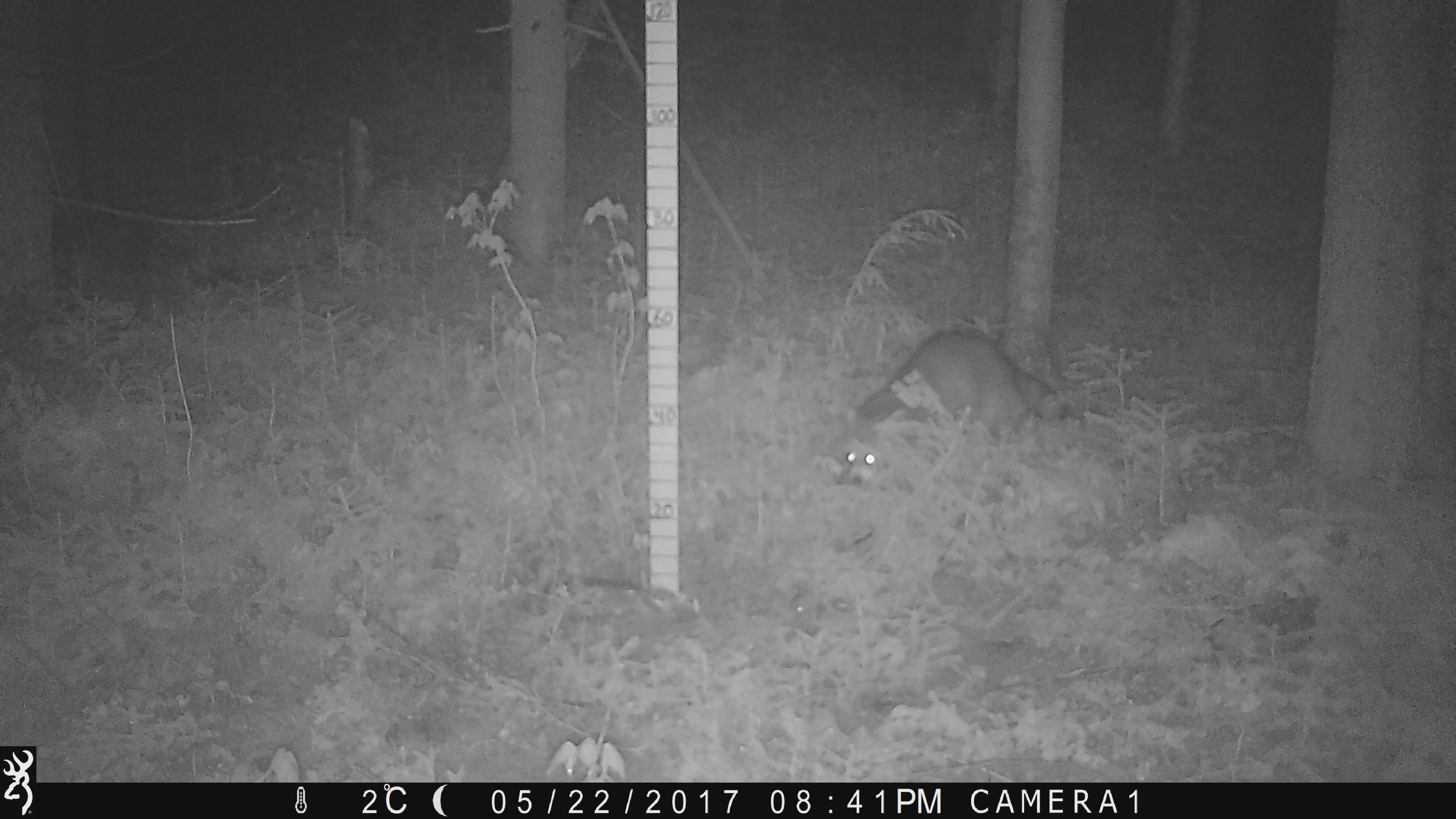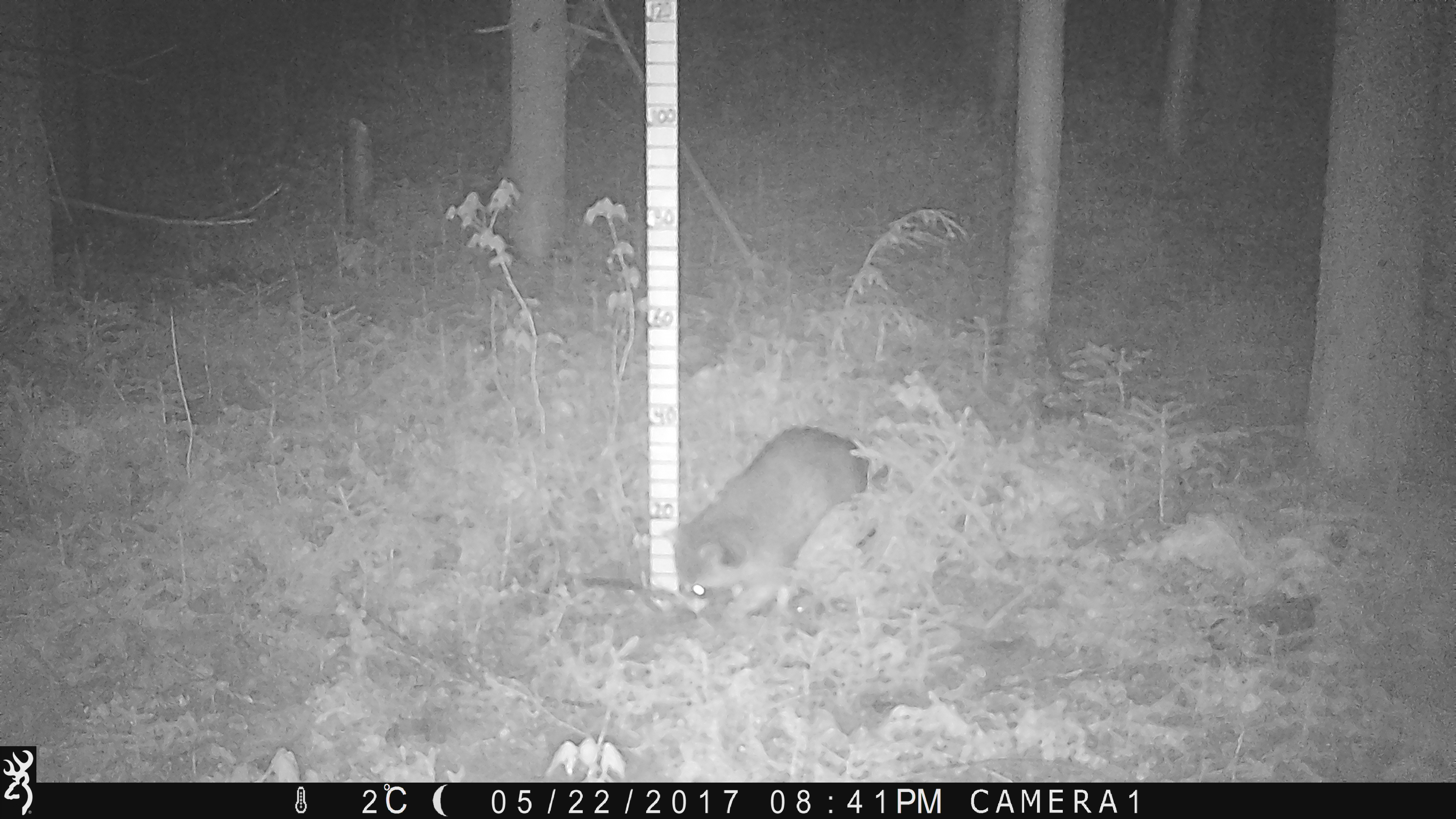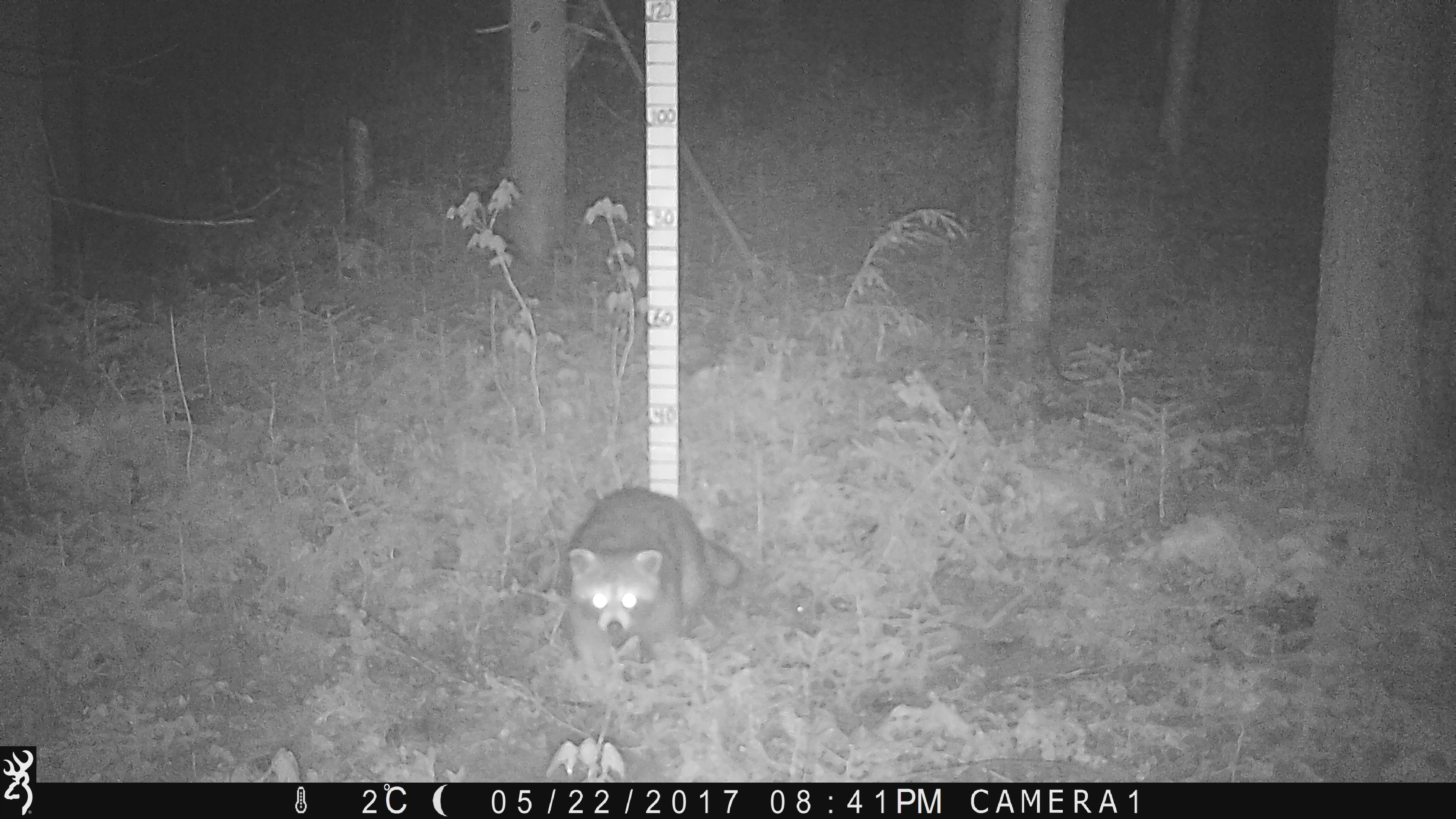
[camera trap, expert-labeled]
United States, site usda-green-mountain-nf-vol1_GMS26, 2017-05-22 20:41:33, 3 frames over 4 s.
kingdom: Animalia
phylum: Chordata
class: Mammalia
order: Carnivora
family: Procyonidae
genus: Procyon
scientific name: Procyon lotor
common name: raccoon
Raccoon (Procyon lotor).